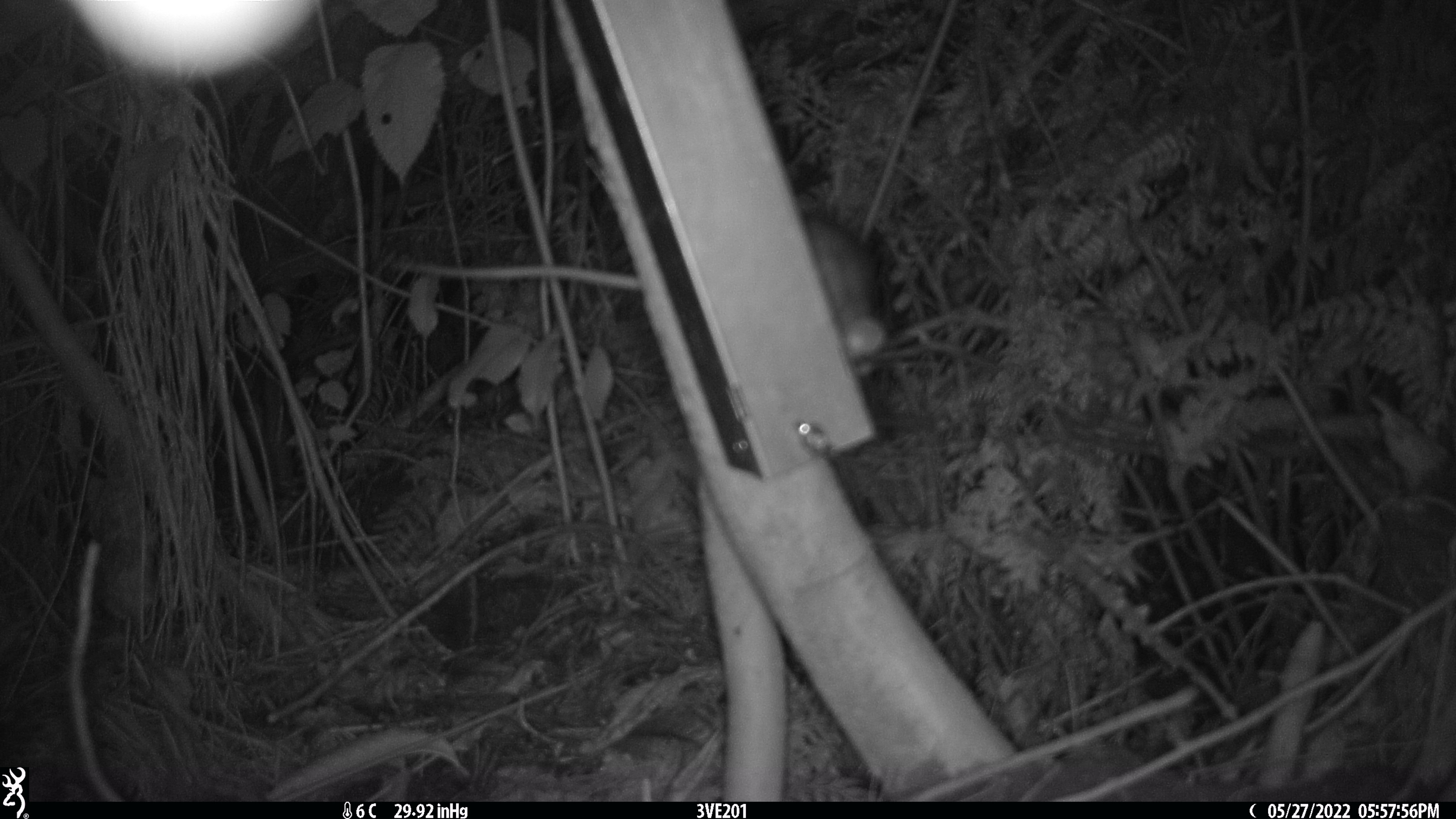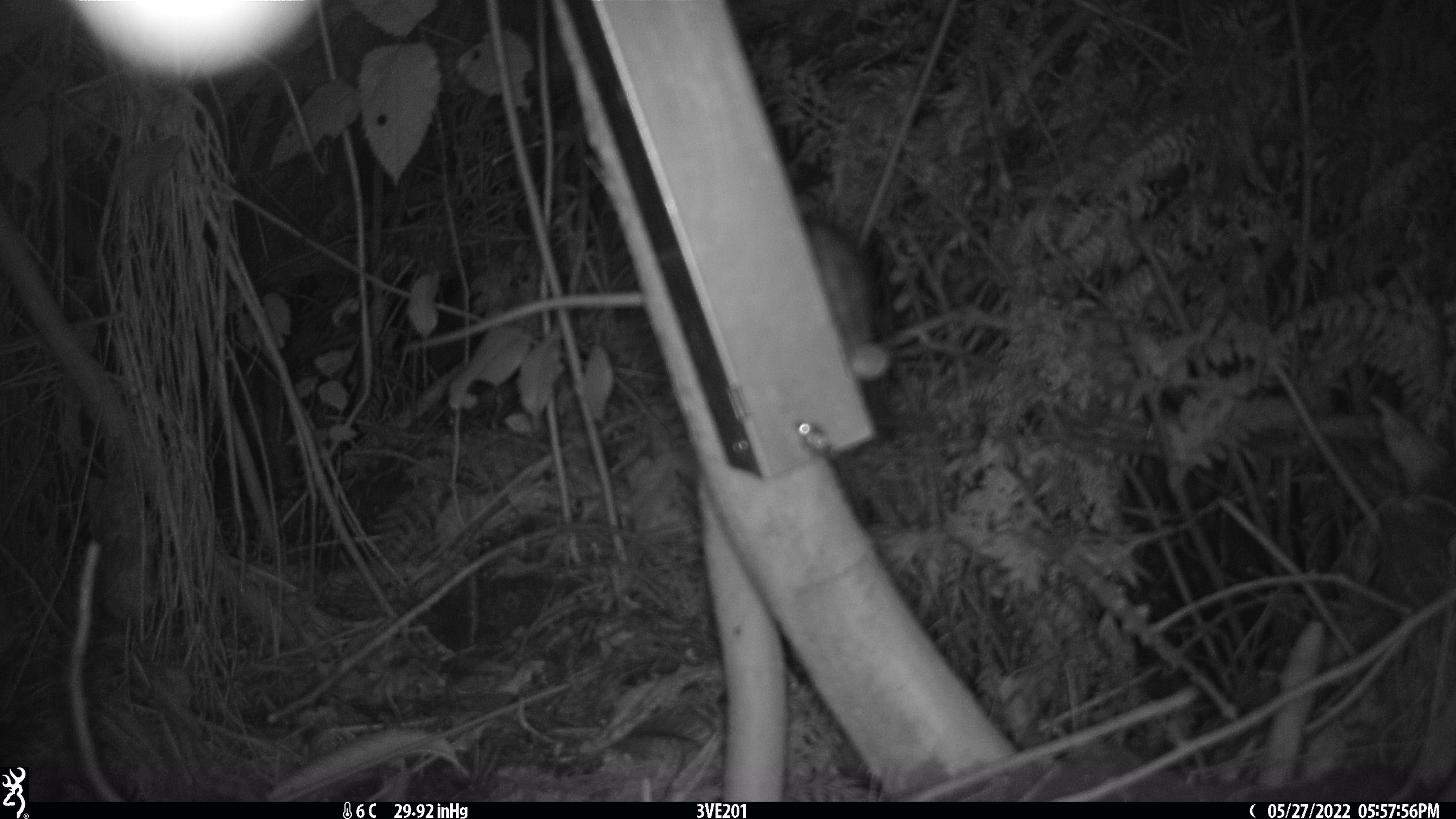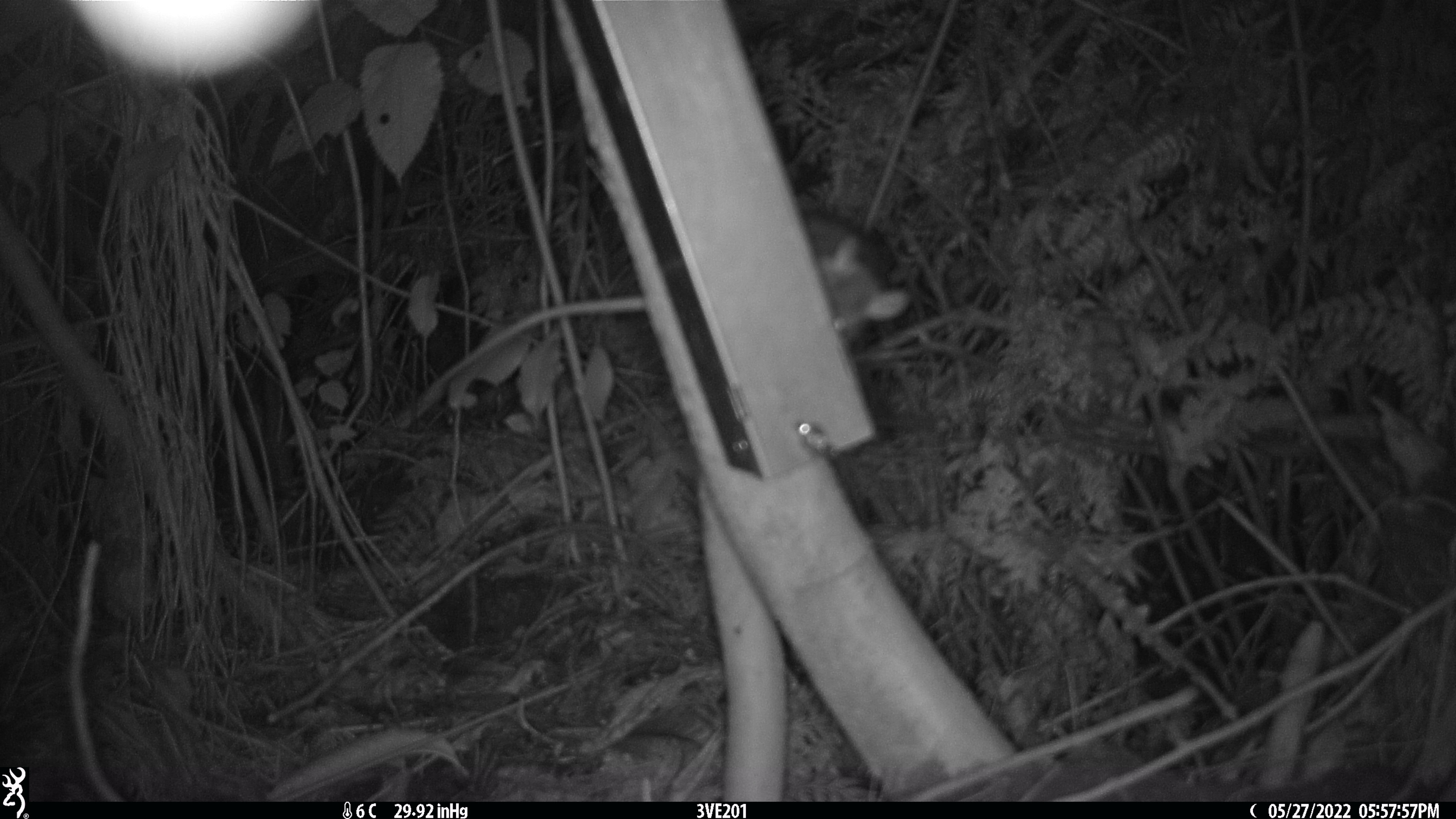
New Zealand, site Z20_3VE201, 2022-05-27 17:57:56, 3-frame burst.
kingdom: Animalia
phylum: Chordata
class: Mammalia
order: Rodentia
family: Muridae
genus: Rattus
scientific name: Rattus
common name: rat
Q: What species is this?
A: Rat (Rattus).